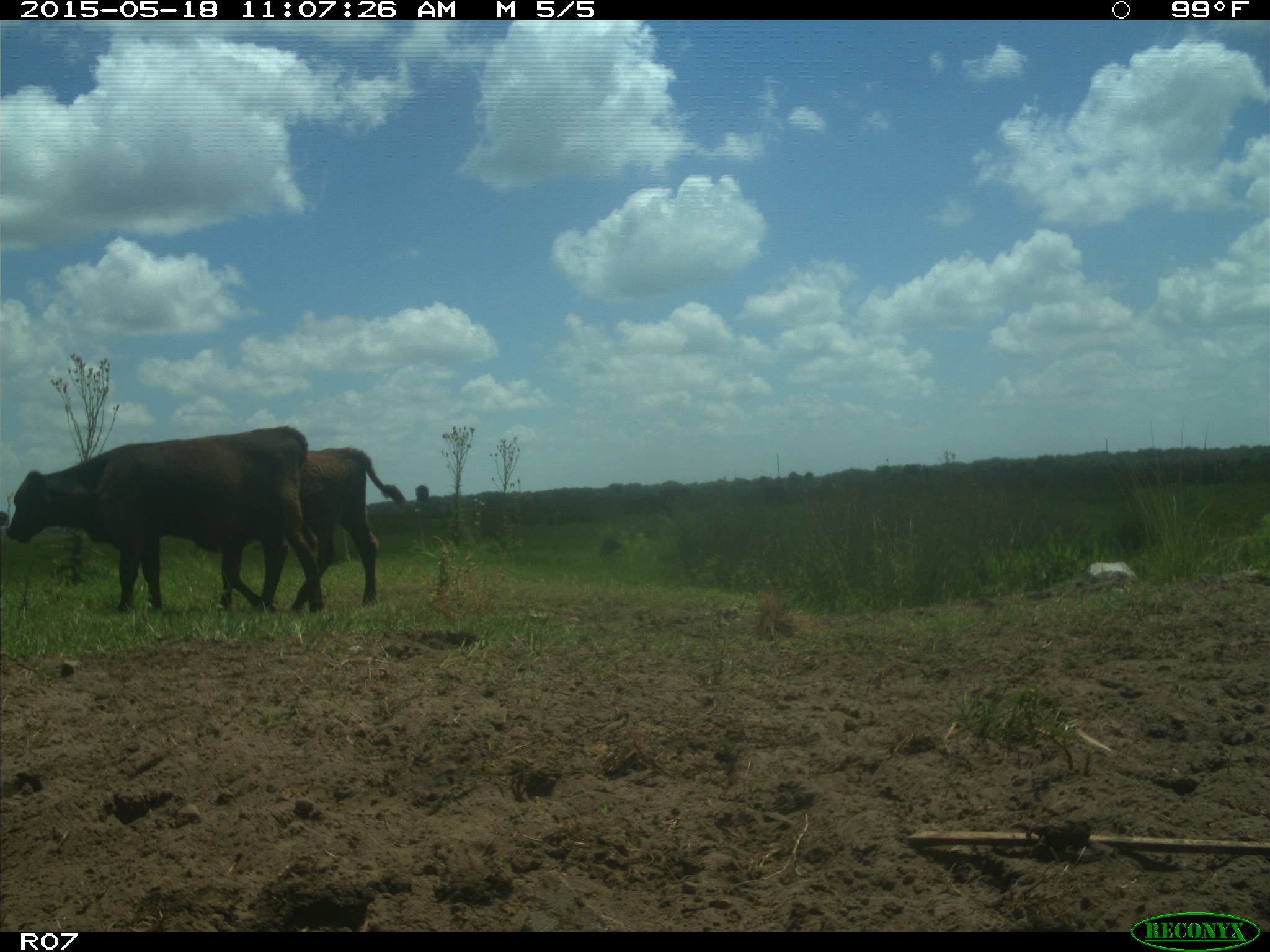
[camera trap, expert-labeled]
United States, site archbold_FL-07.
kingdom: Animalia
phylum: Chordata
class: Mammalia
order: Artiodactyla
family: Bovidae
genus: Bos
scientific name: Bos taurus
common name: domestic cow